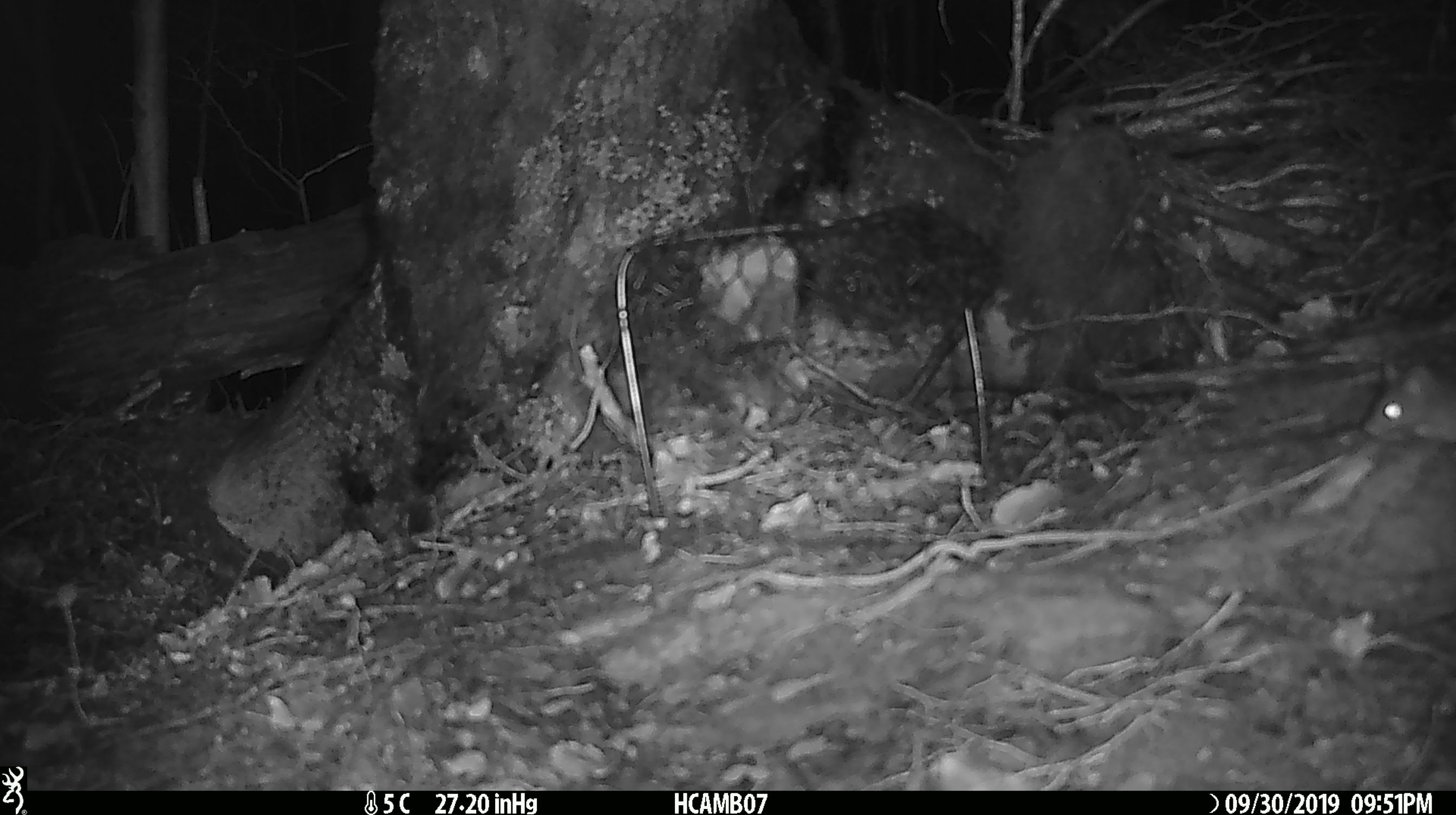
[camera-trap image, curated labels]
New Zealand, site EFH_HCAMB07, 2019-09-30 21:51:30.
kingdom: Animalia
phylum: Chordata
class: Mammalia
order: Rodentia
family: Muridae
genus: Mus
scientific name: Mus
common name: mouse